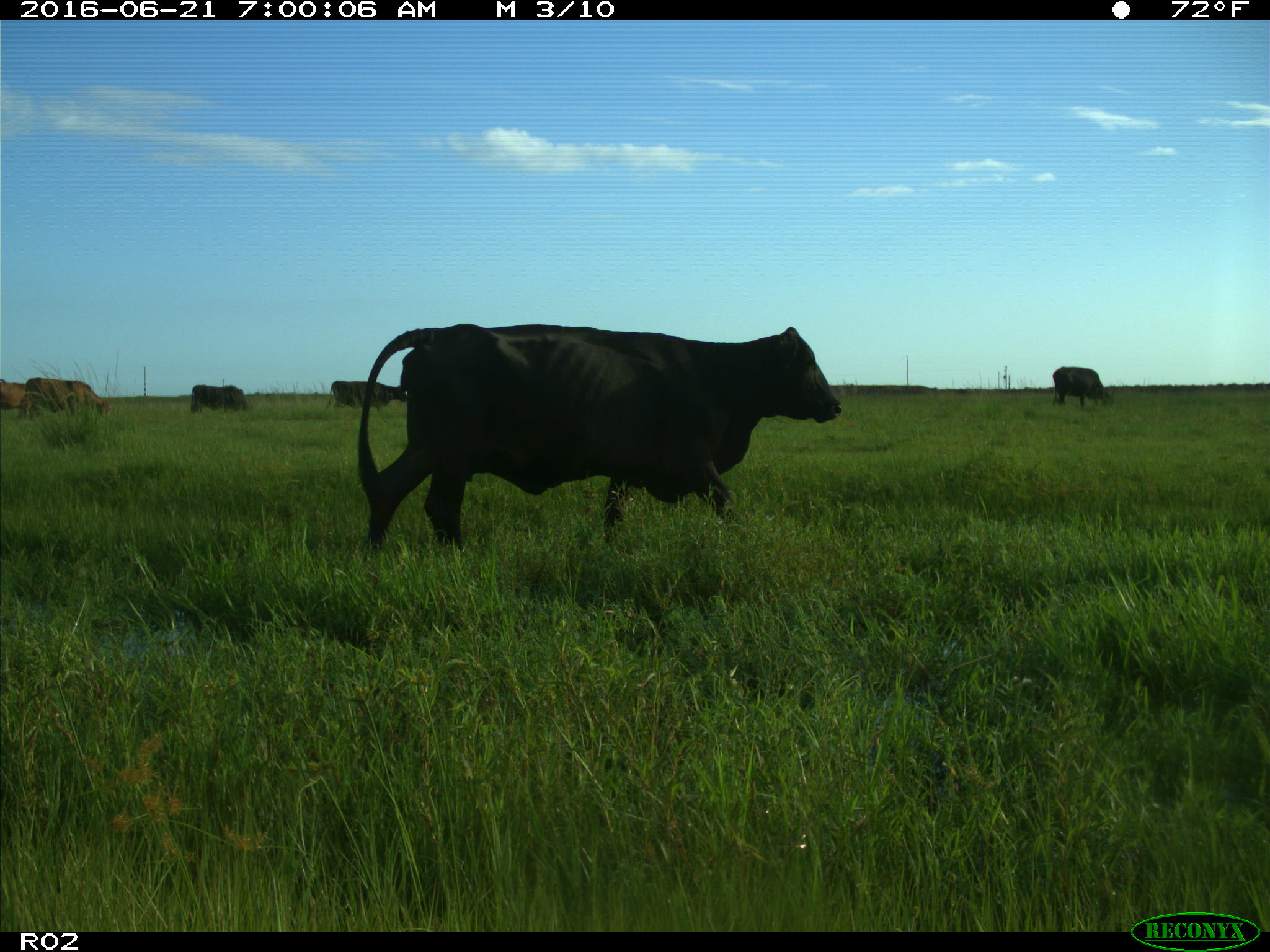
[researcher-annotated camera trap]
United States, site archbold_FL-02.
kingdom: Animalia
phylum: Chordata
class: Mammalia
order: Artiodactyla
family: Bovidae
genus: Bos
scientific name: Bos taurus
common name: domestic cow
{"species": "Bos taurus (domestic cow)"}